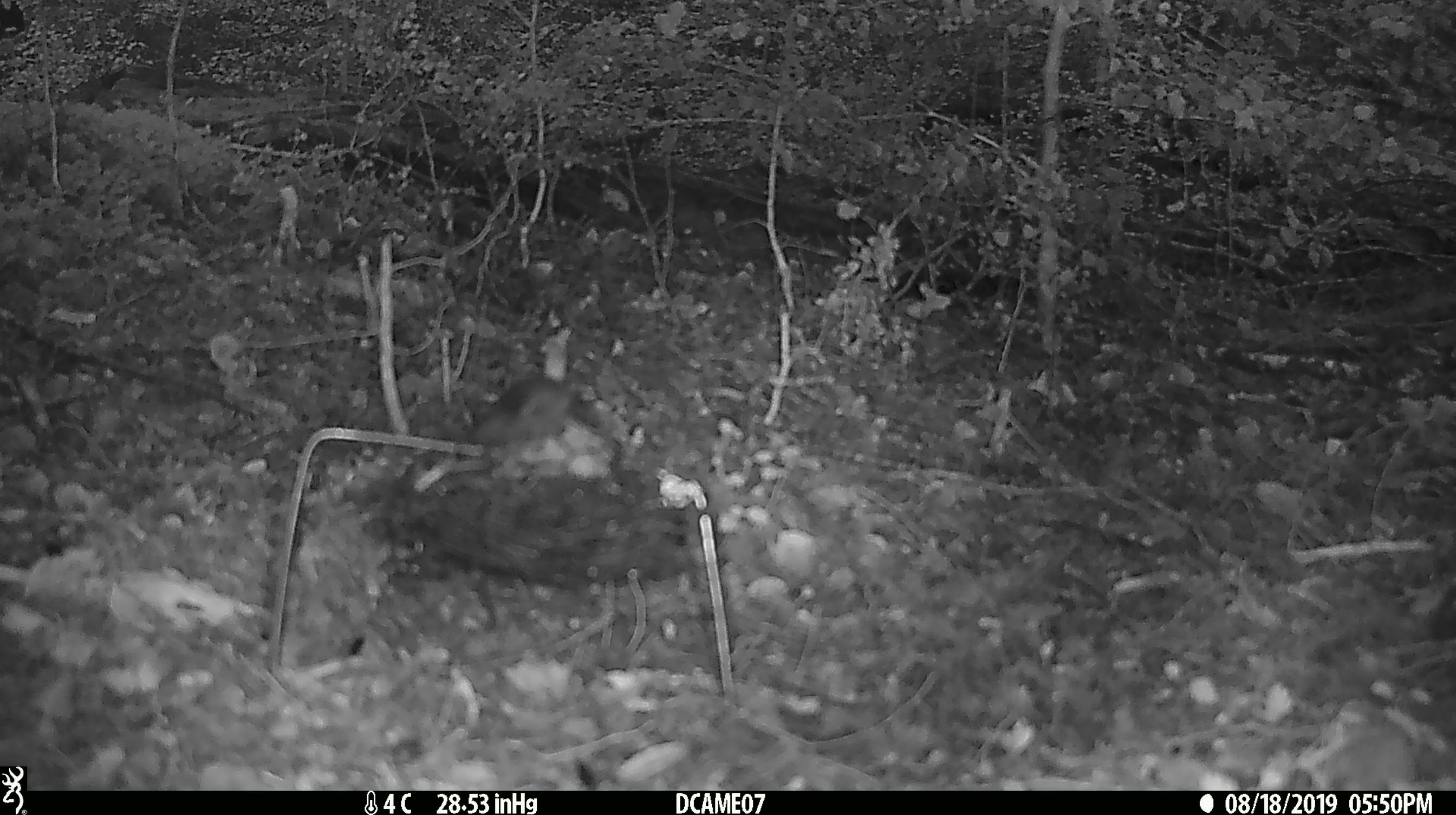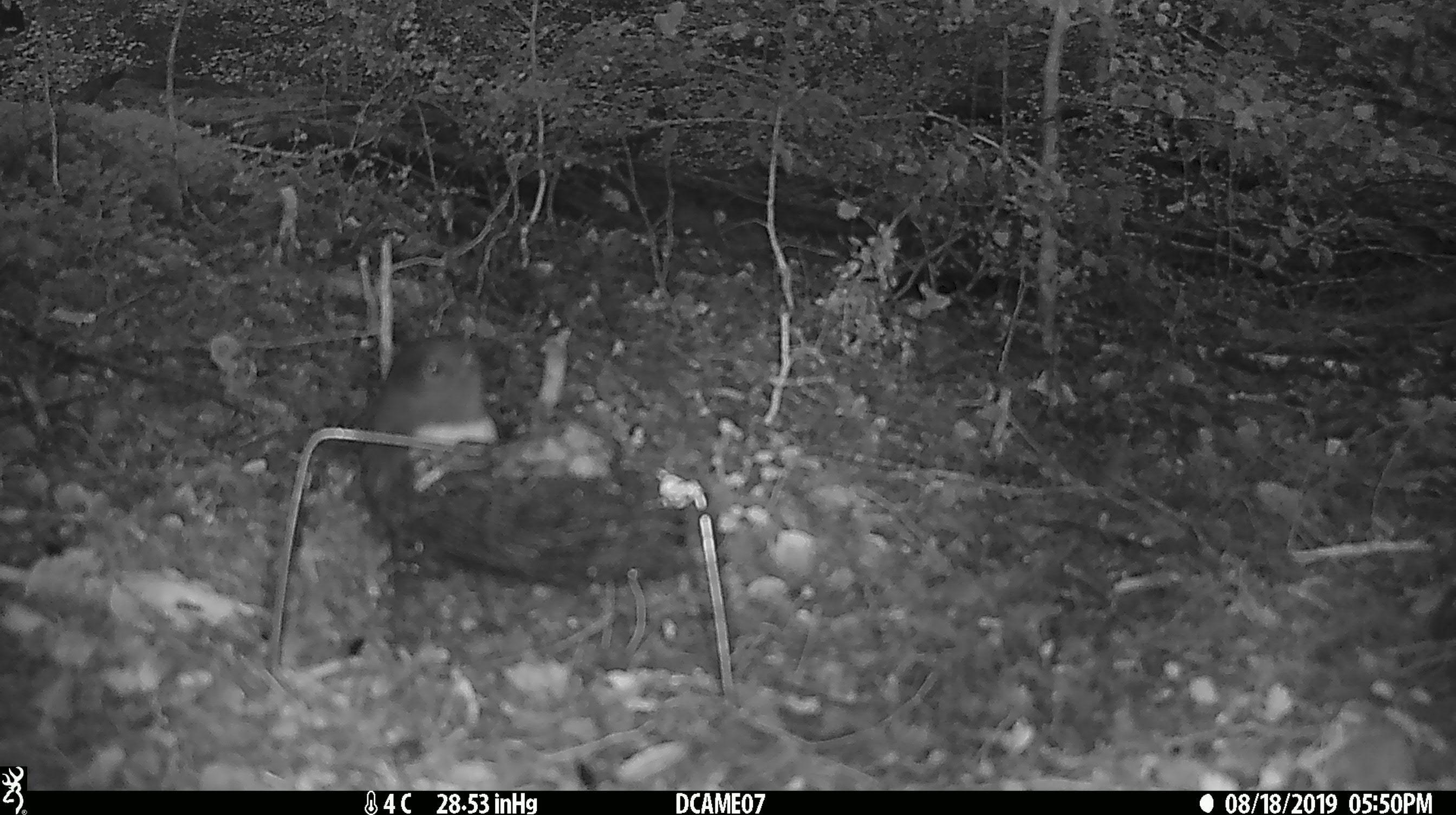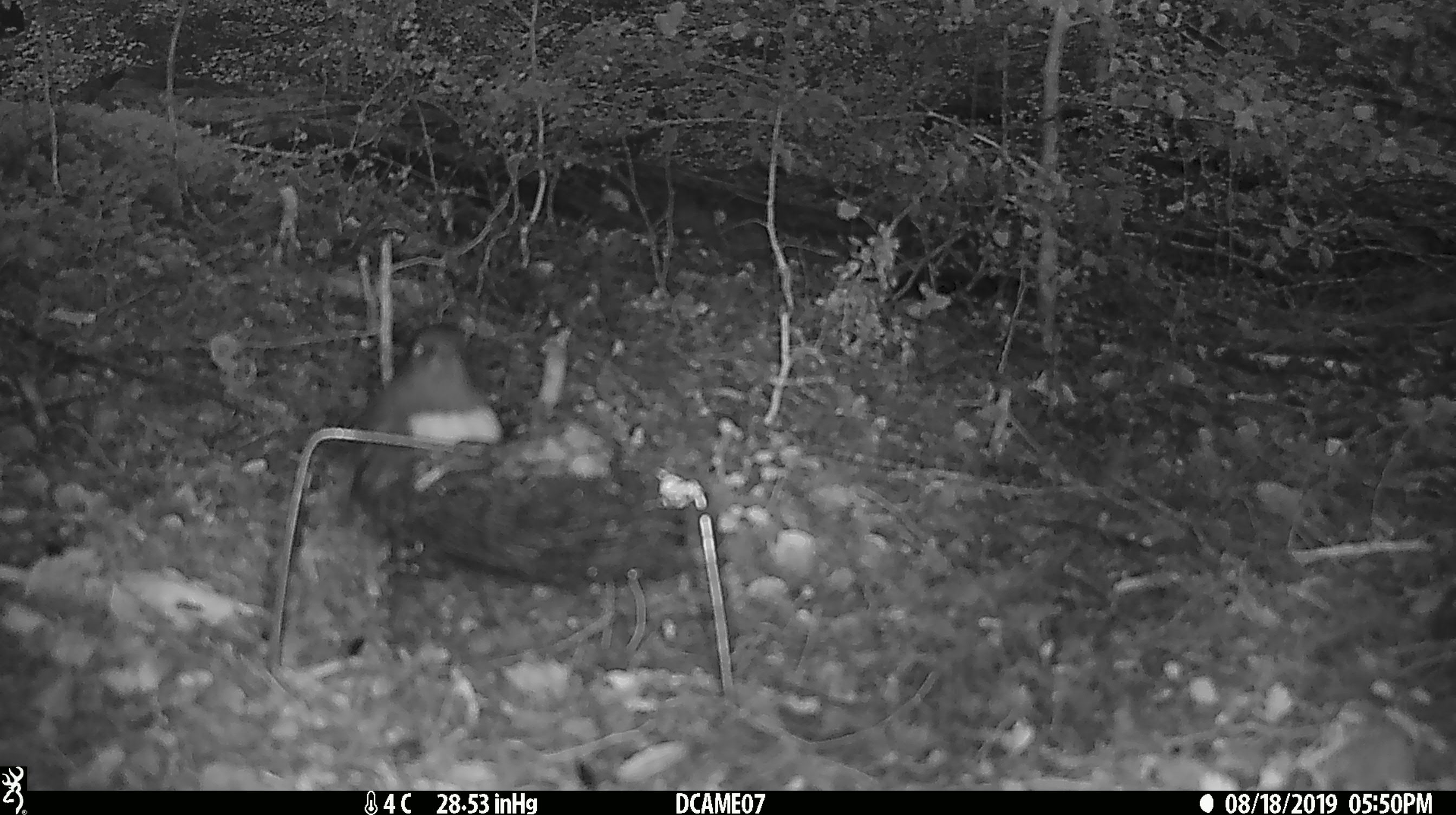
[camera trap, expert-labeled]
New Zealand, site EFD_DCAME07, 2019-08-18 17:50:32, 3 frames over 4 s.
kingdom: Animalia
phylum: Chordata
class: Aves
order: Passeriformes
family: Petroicidae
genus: Petroica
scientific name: Petroica australis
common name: new zealand robin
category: robin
Robin (new zealand robin) (Petroica australis).